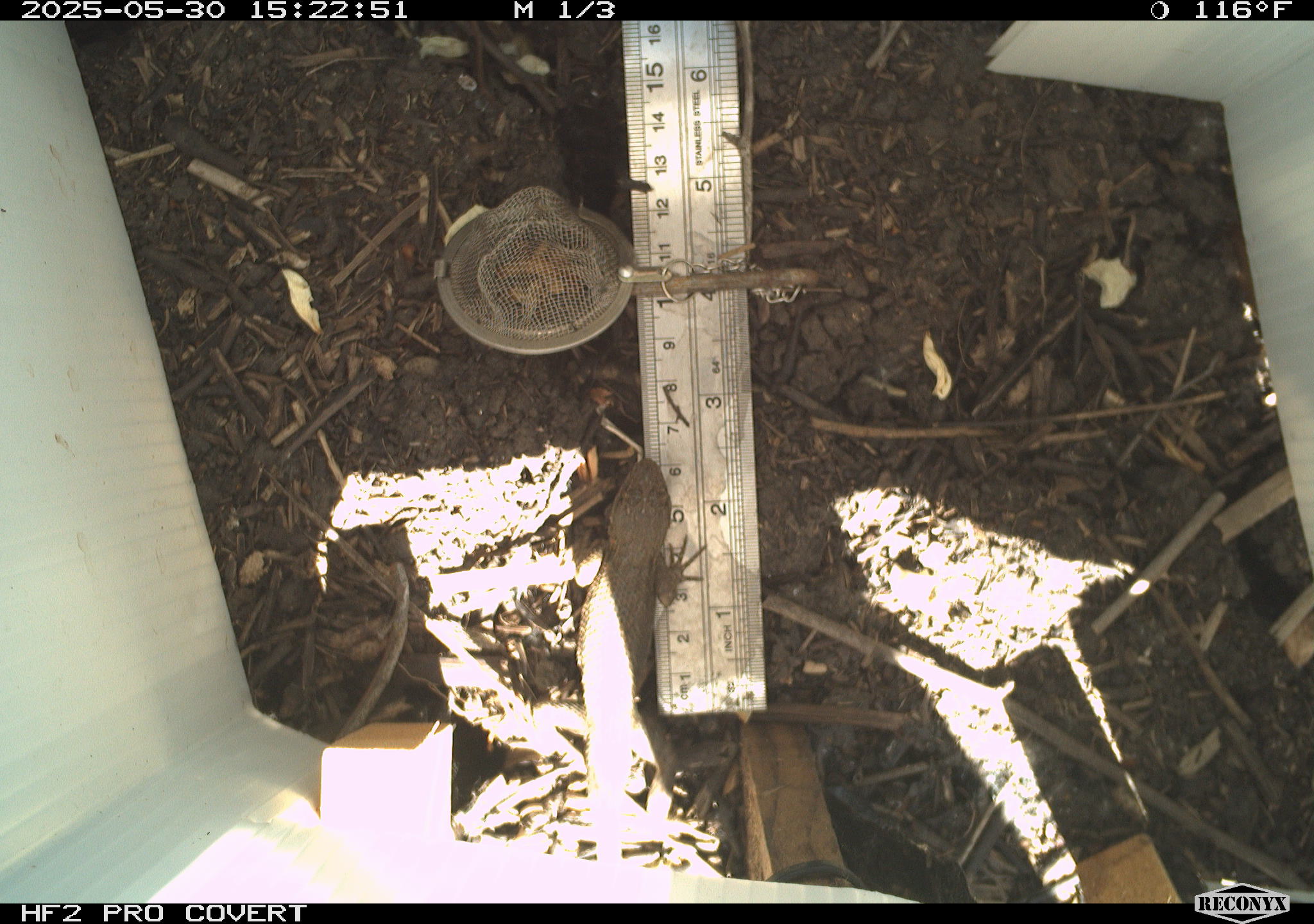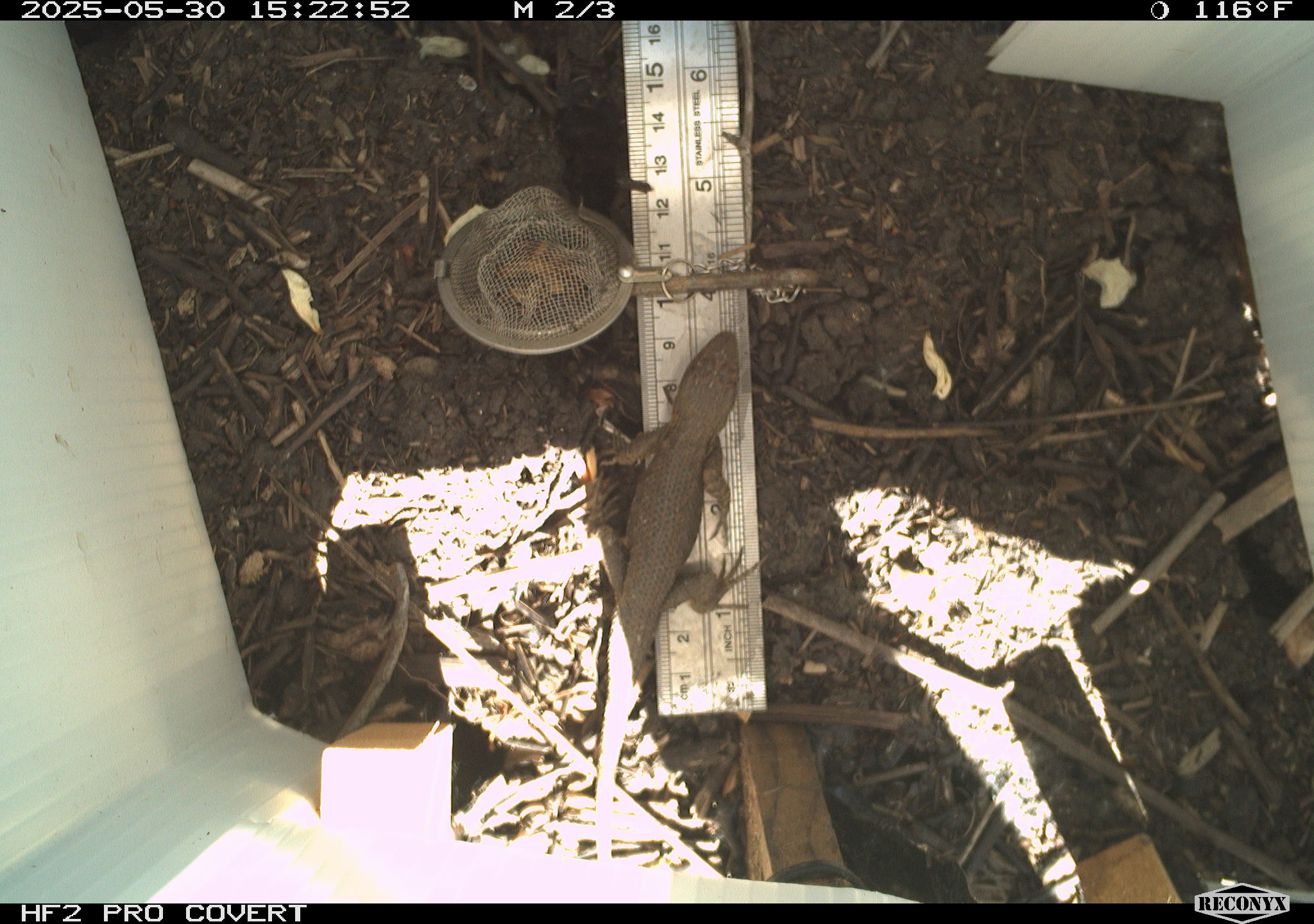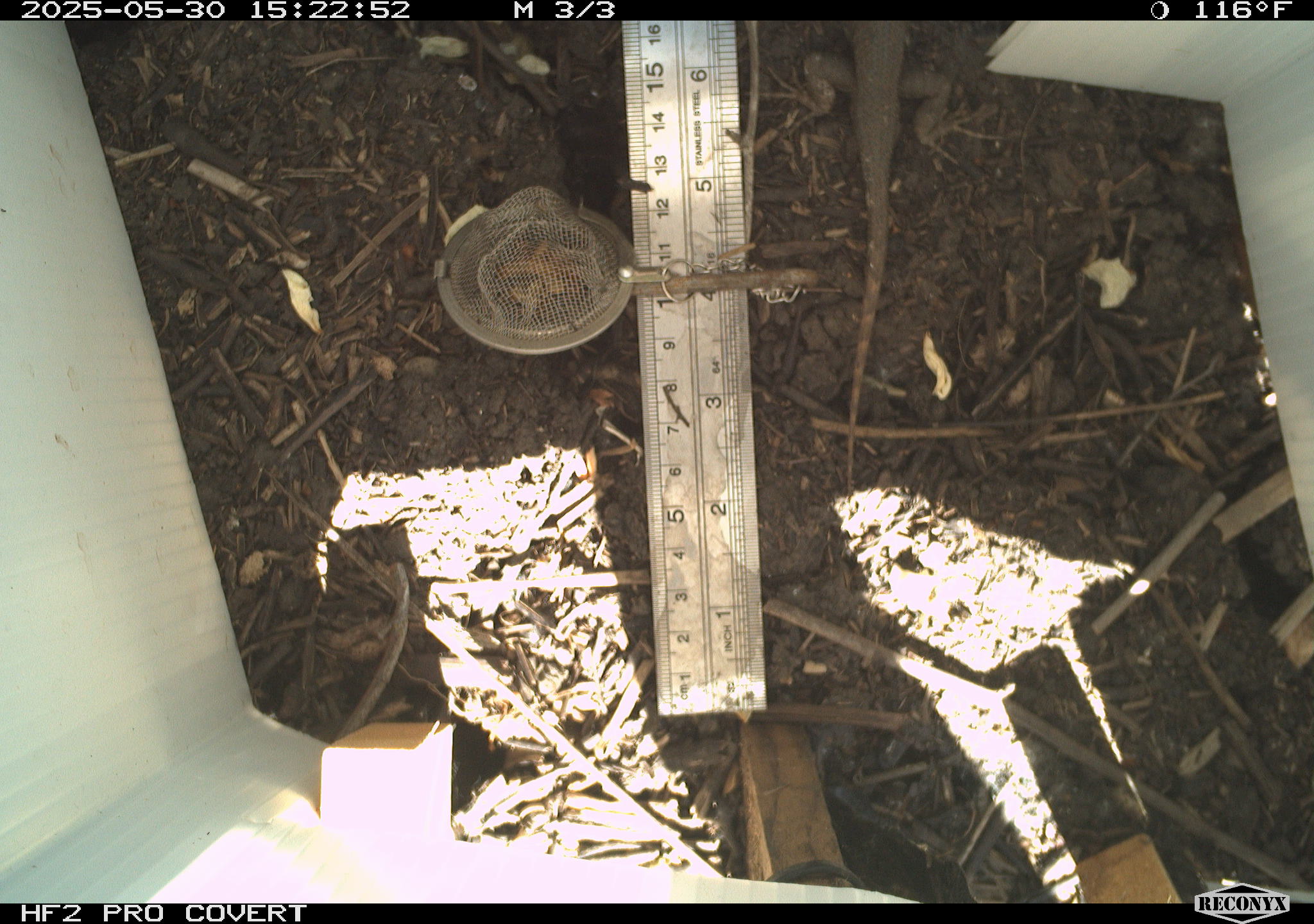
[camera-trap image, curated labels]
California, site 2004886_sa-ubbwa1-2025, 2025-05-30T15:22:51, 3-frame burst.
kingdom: Animalia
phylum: Chordata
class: Reptilia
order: Squamata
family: Phrynosomatidae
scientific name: Phrynosomatidae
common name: north american spiny lizards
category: sceloporus/uta species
Sceloporus/uta species (north american spiny lizards) (Phrynosomatidae).